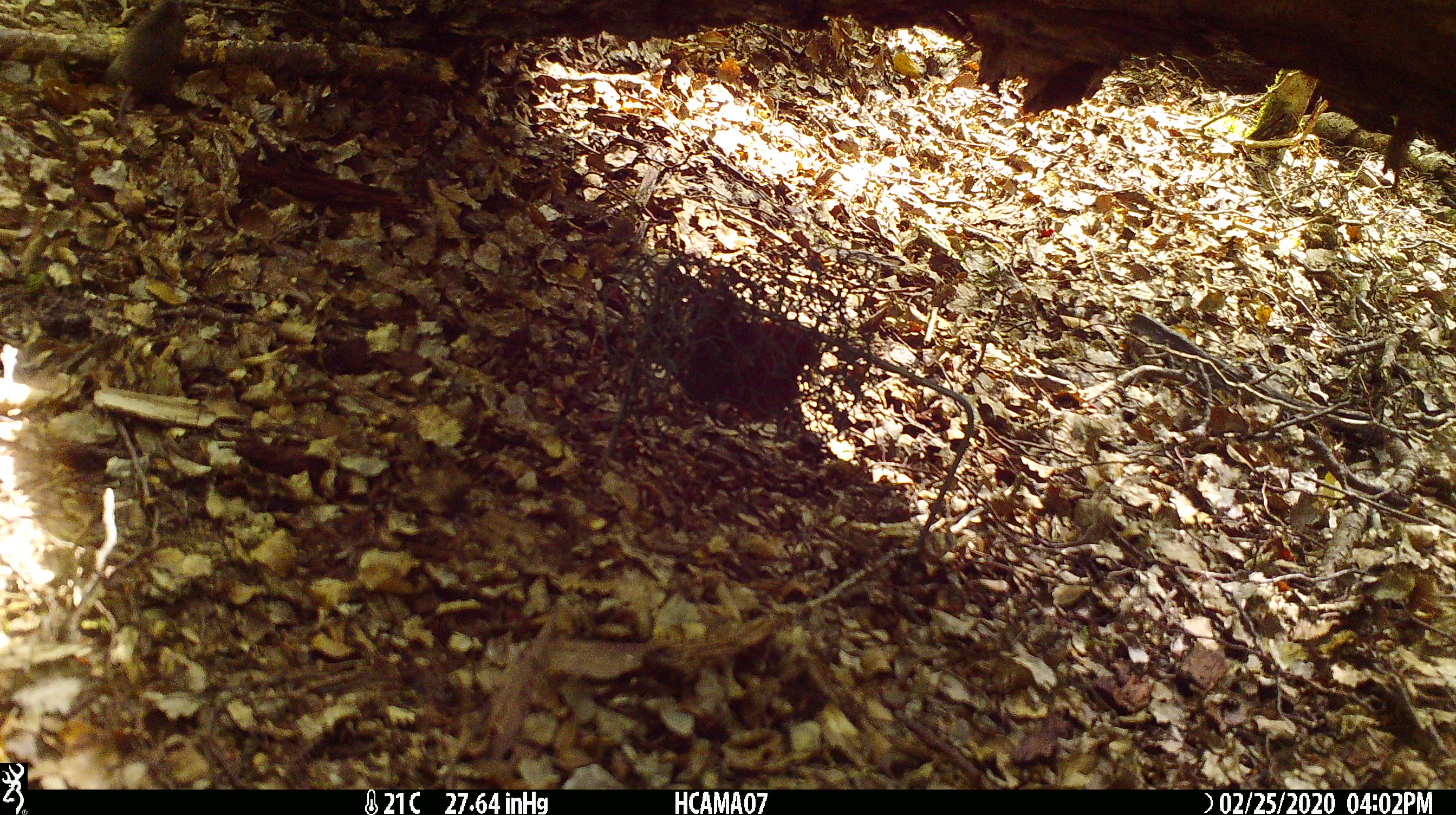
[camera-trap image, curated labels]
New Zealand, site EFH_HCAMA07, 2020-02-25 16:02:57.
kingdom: Animalia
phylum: Chordata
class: Mammalia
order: Rodentia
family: Muridae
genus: Mus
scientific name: Mus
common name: mouse